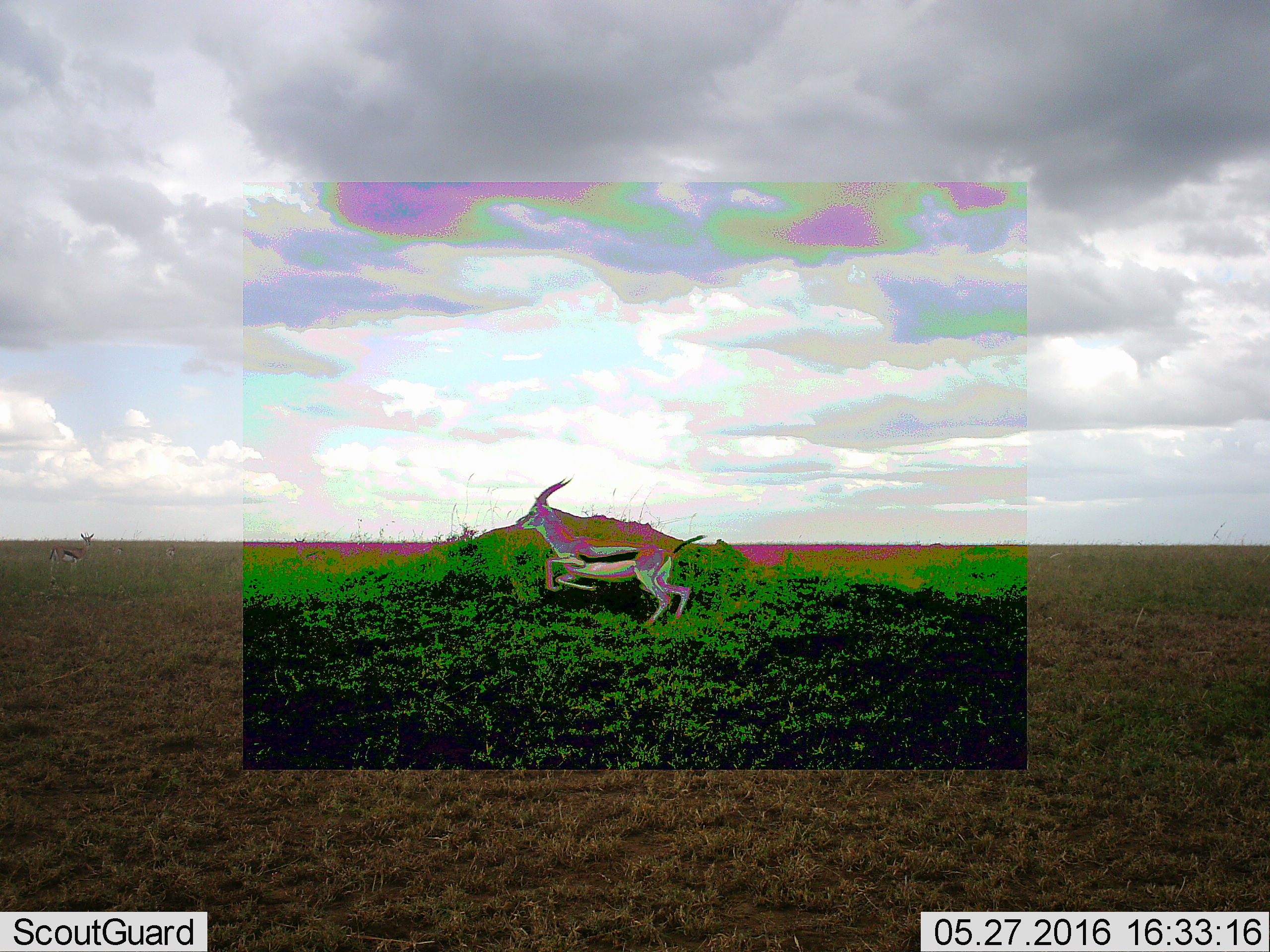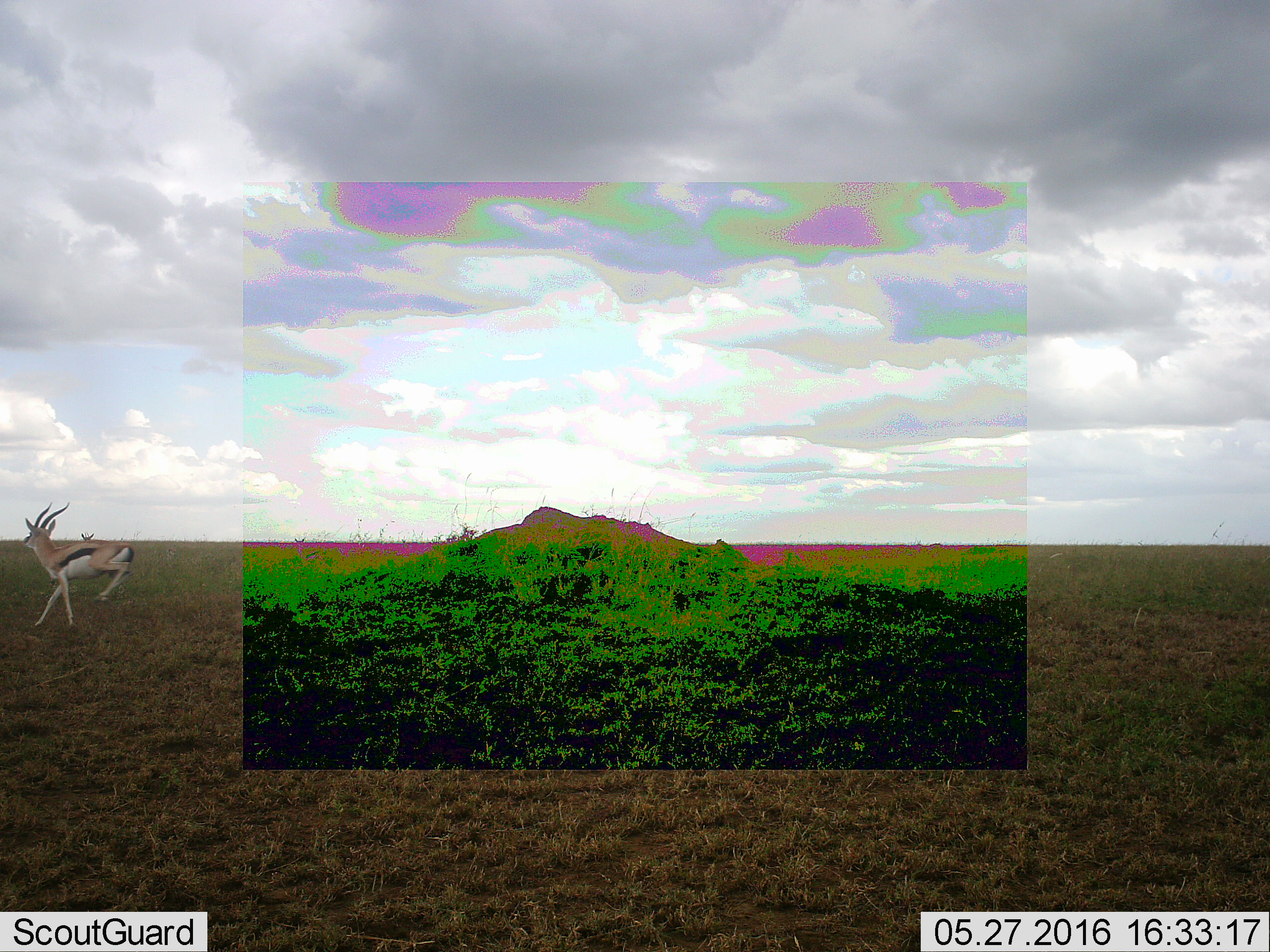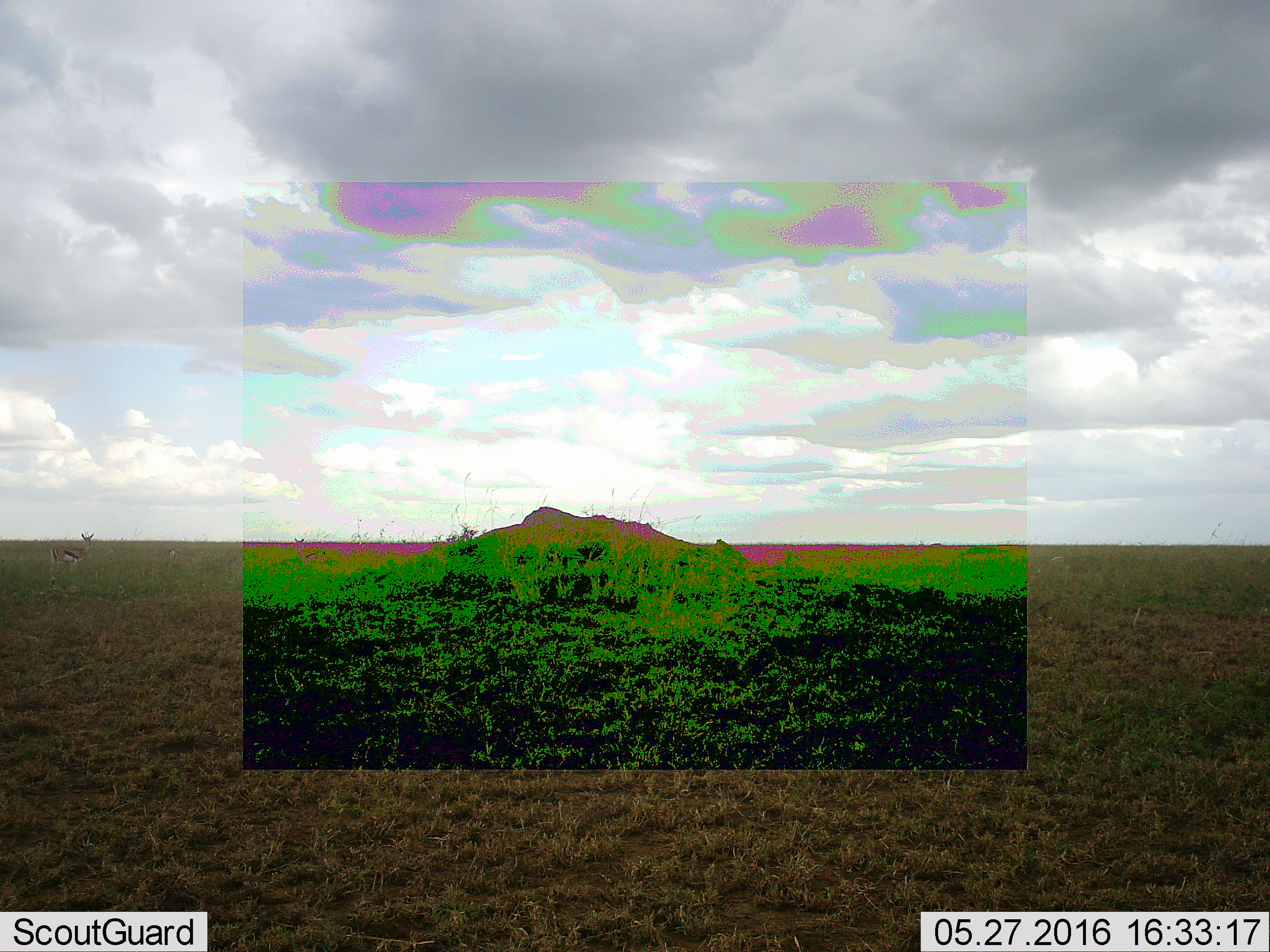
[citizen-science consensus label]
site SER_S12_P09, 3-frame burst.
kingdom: Animalia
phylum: Chordata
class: Mammalia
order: Artiodactyla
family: Bovidae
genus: Eudorcas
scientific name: Eudorcas thomsonii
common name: thomson's gazelle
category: gazellethomsons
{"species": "gazellethomsons (thomson's gazelle) (Eudorcas thomsonii)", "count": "5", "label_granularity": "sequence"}